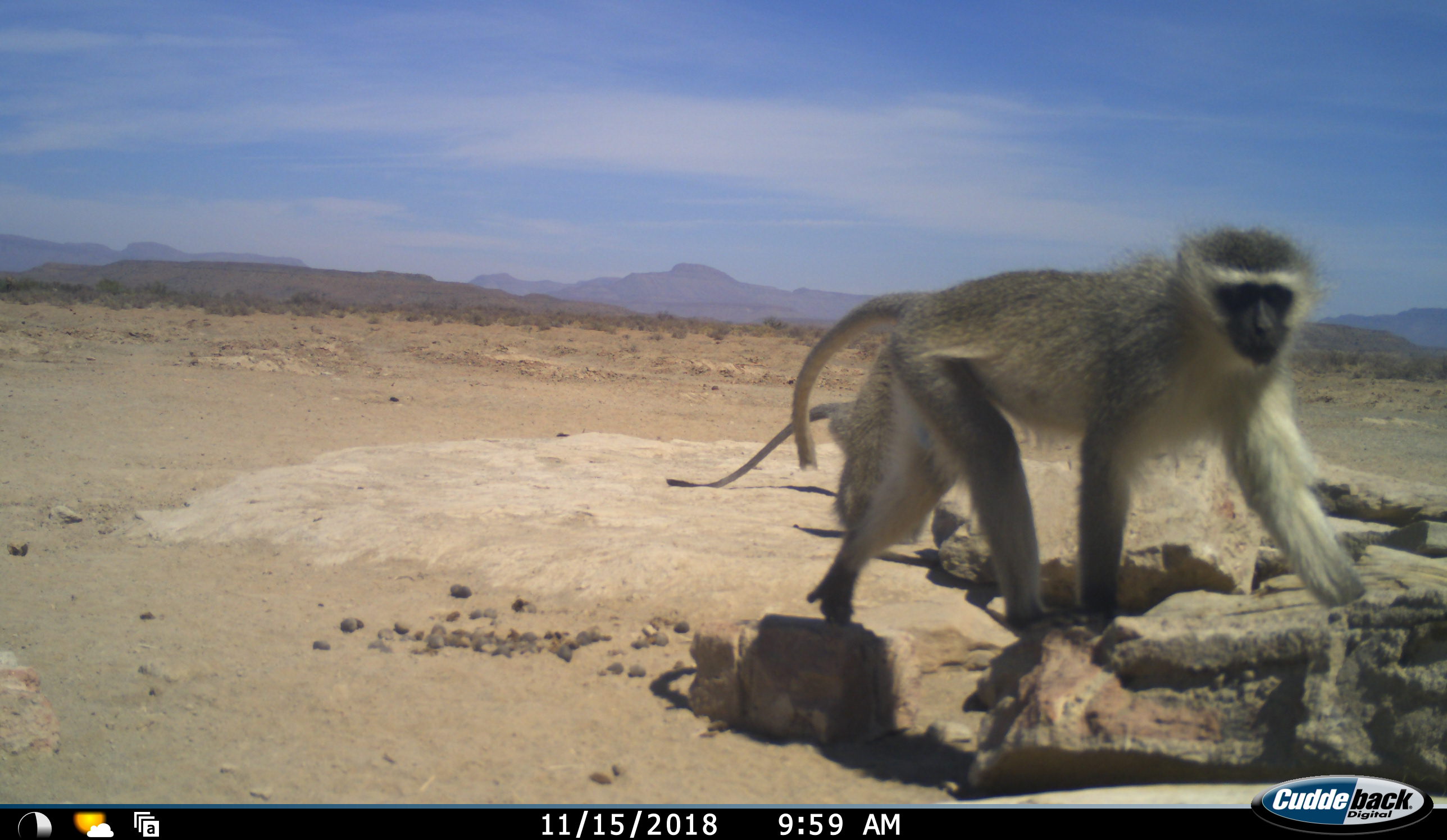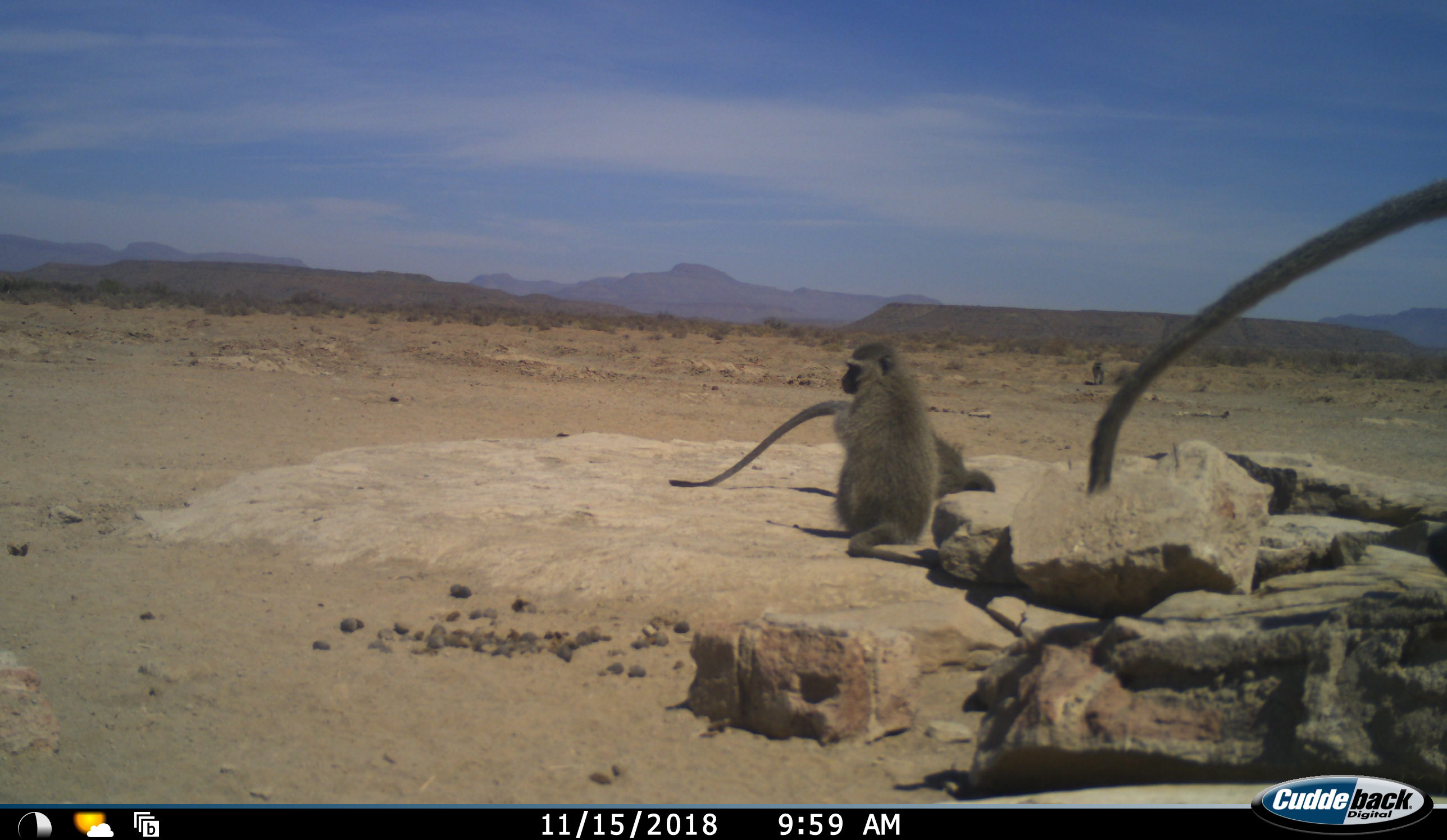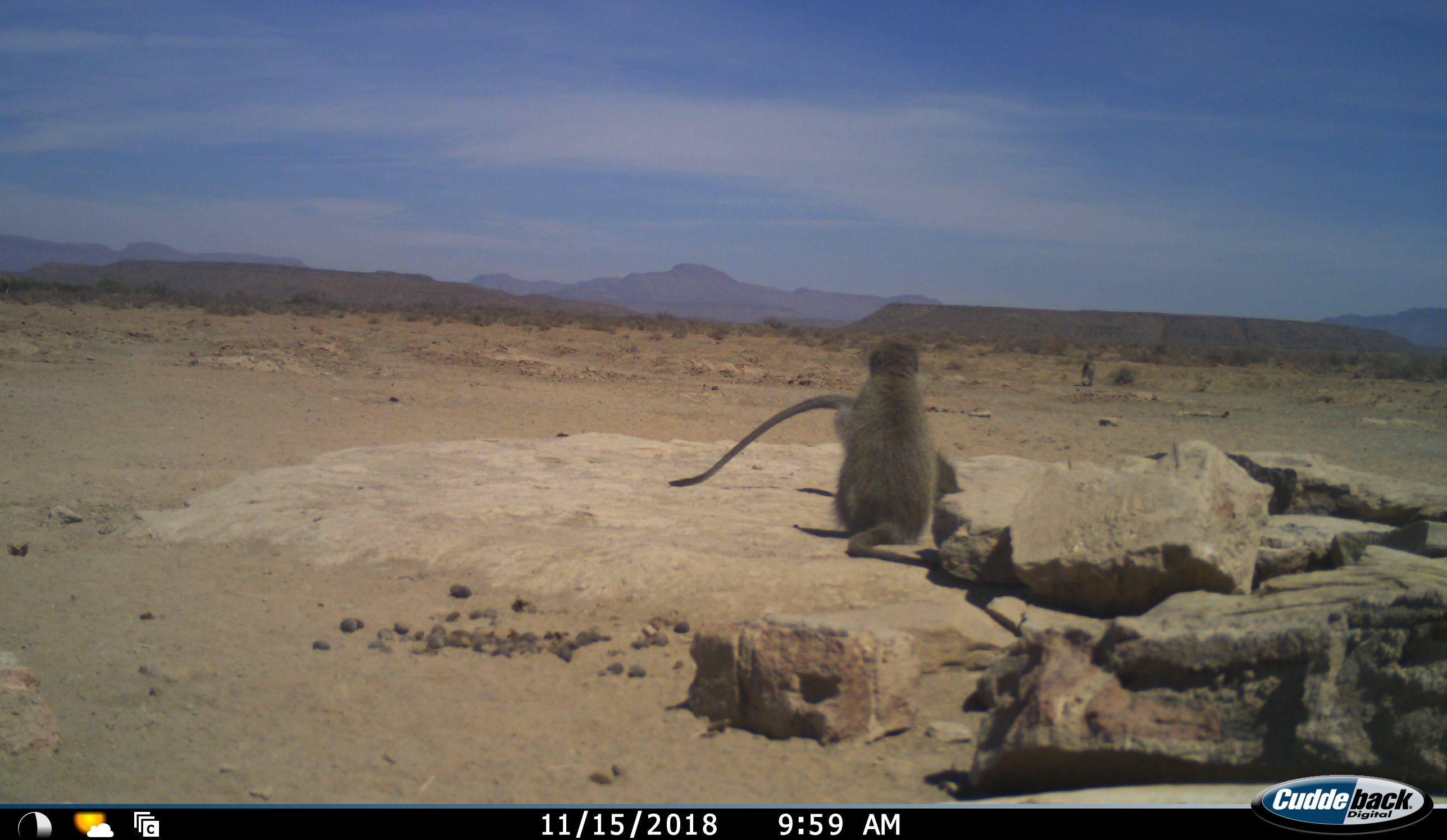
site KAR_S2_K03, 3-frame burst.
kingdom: Animalia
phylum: Chordata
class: Mammalia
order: Primates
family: Cercopithecidae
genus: Chlorocebus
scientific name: Chlorocebus pygerythrus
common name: vervet monkey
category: monkeyvervet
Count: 3.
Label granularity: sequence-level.